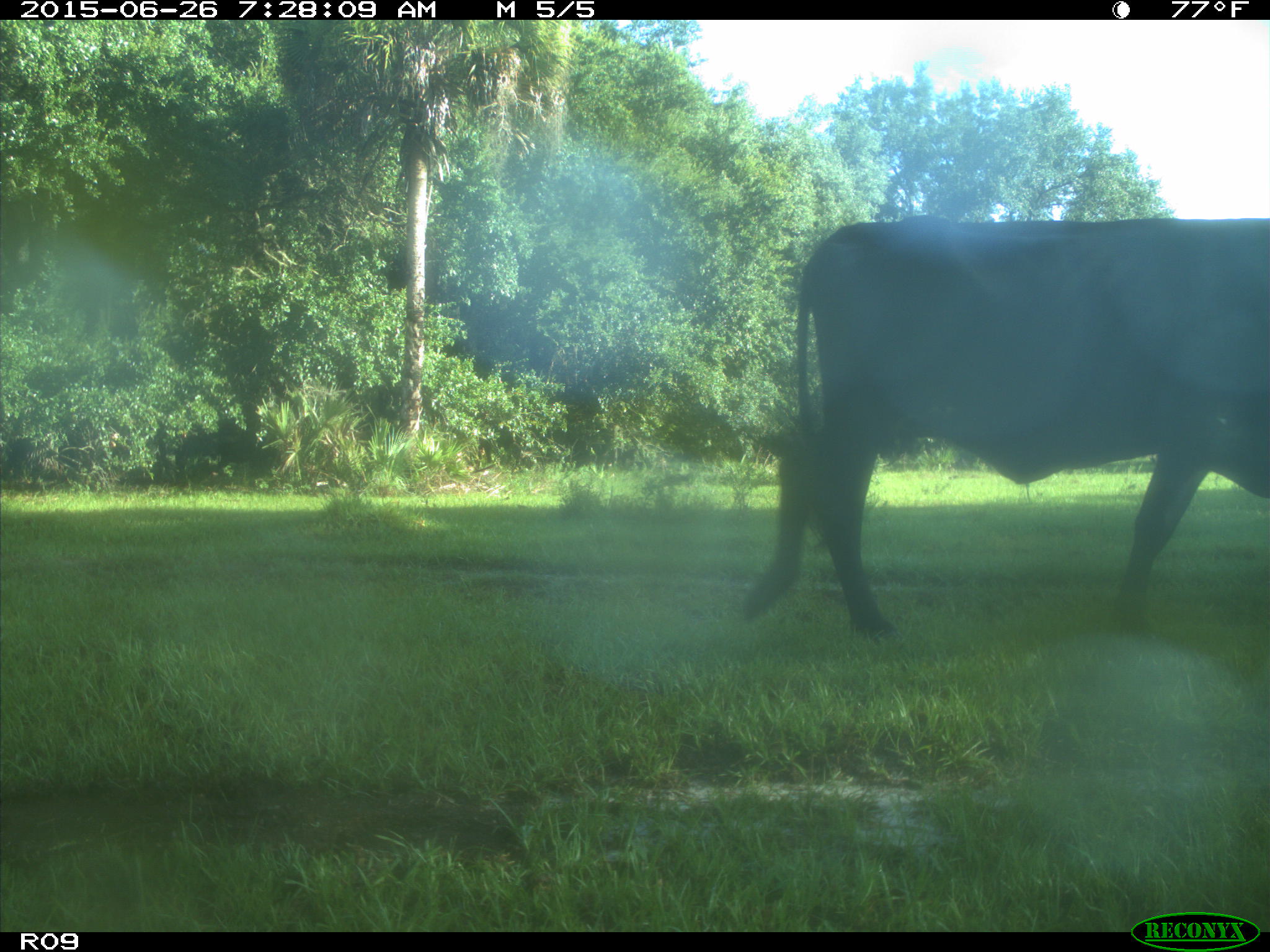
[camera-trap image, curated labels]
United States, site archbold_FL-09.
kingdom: Animalia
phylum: Chordata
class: Mammalia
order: Artiodactyla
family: Bovidae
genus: Bos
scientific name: Bos taurus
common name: domestic cow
Bos taurus (domestic cow).